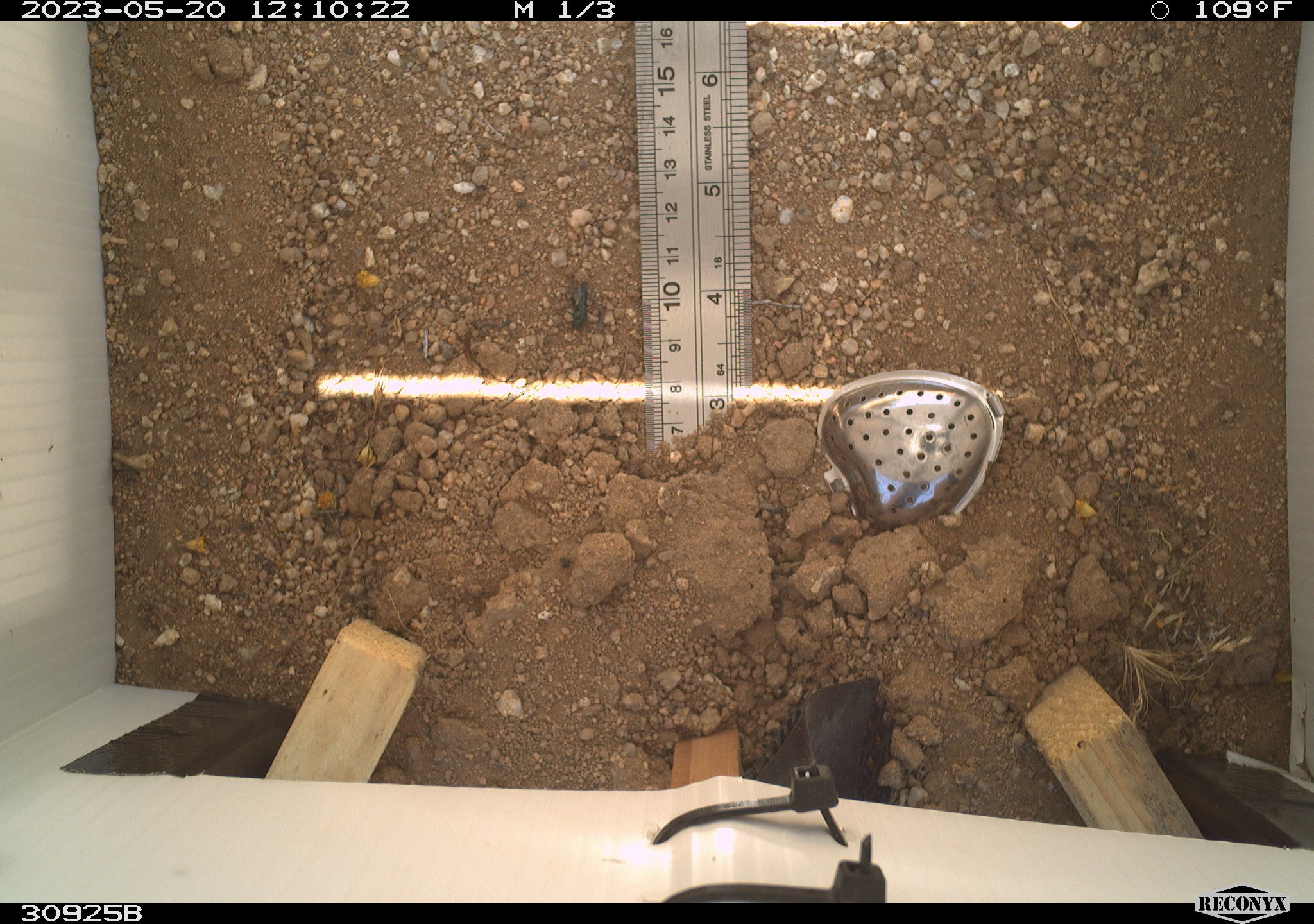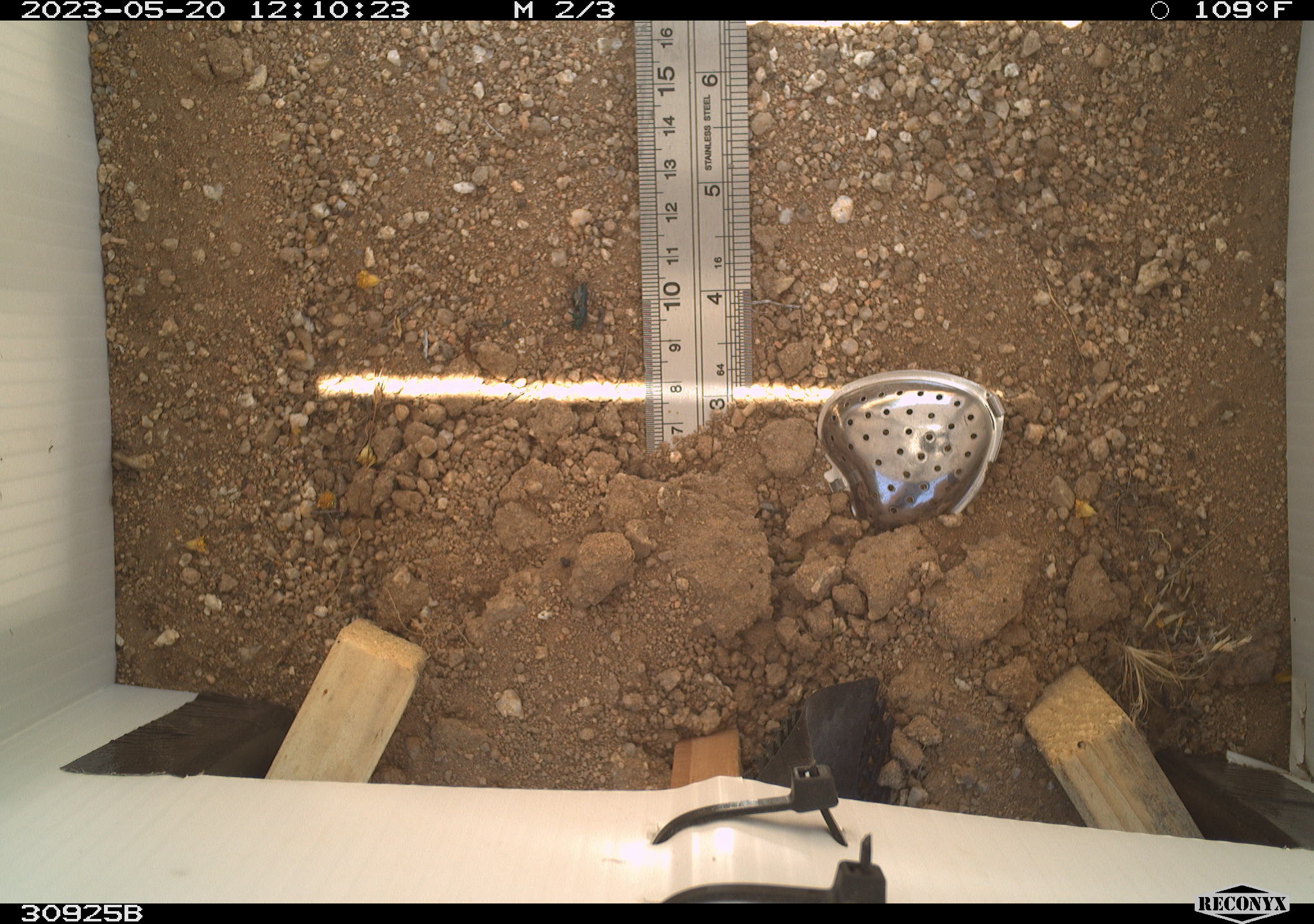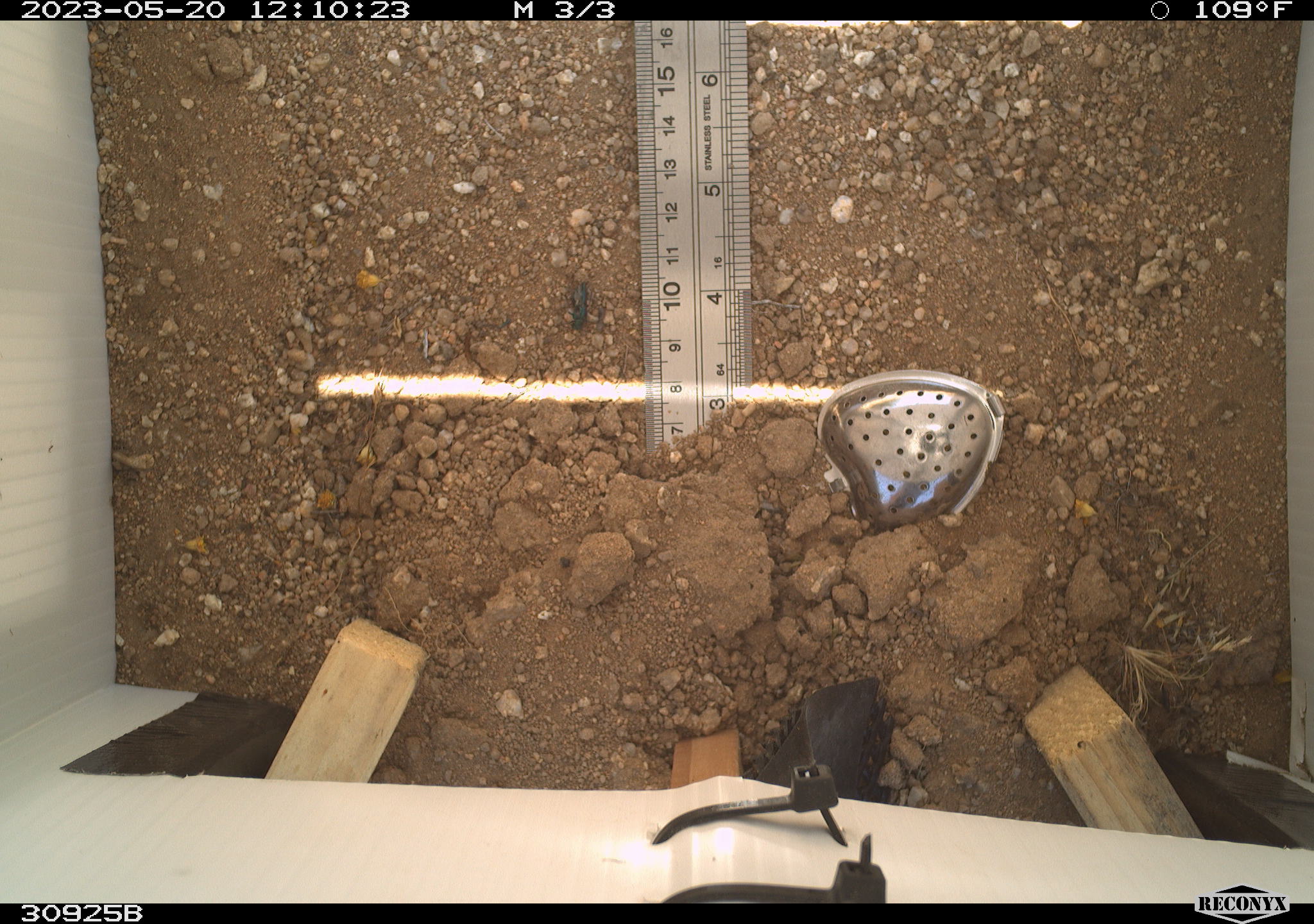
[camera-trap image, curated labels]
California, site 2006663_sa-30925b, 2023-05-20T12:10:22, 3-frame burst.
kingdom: Animalia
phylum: Arthropoda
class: Insecta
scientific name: Insecta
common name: insect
Insect (Insecta).